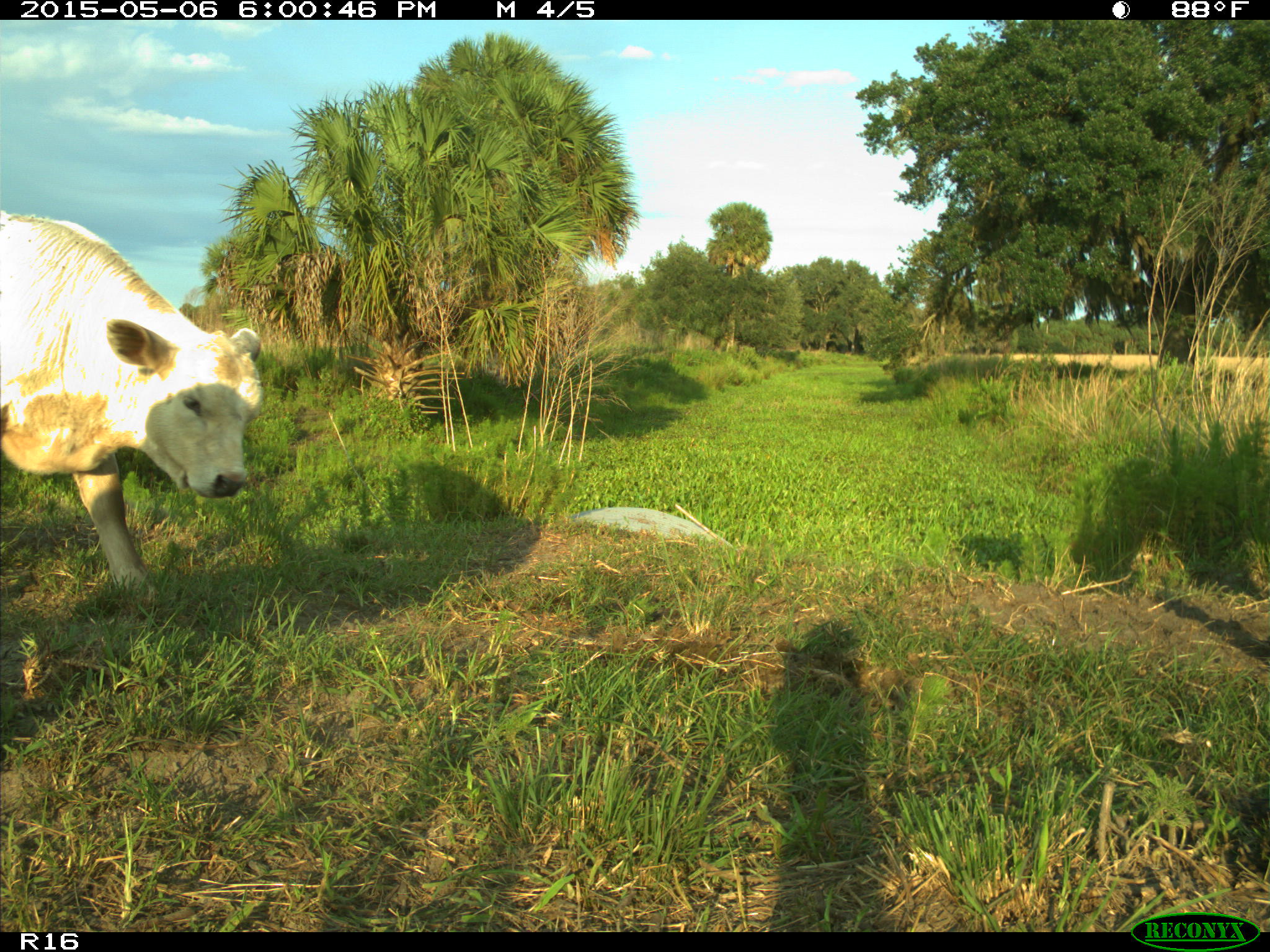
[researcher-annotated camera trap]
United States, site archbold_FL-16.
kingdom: Animalia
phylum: Chordata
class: Mammalia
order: Artiodactyla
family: Bovidae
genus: Bos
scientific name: Bos taurus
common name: domestic cow